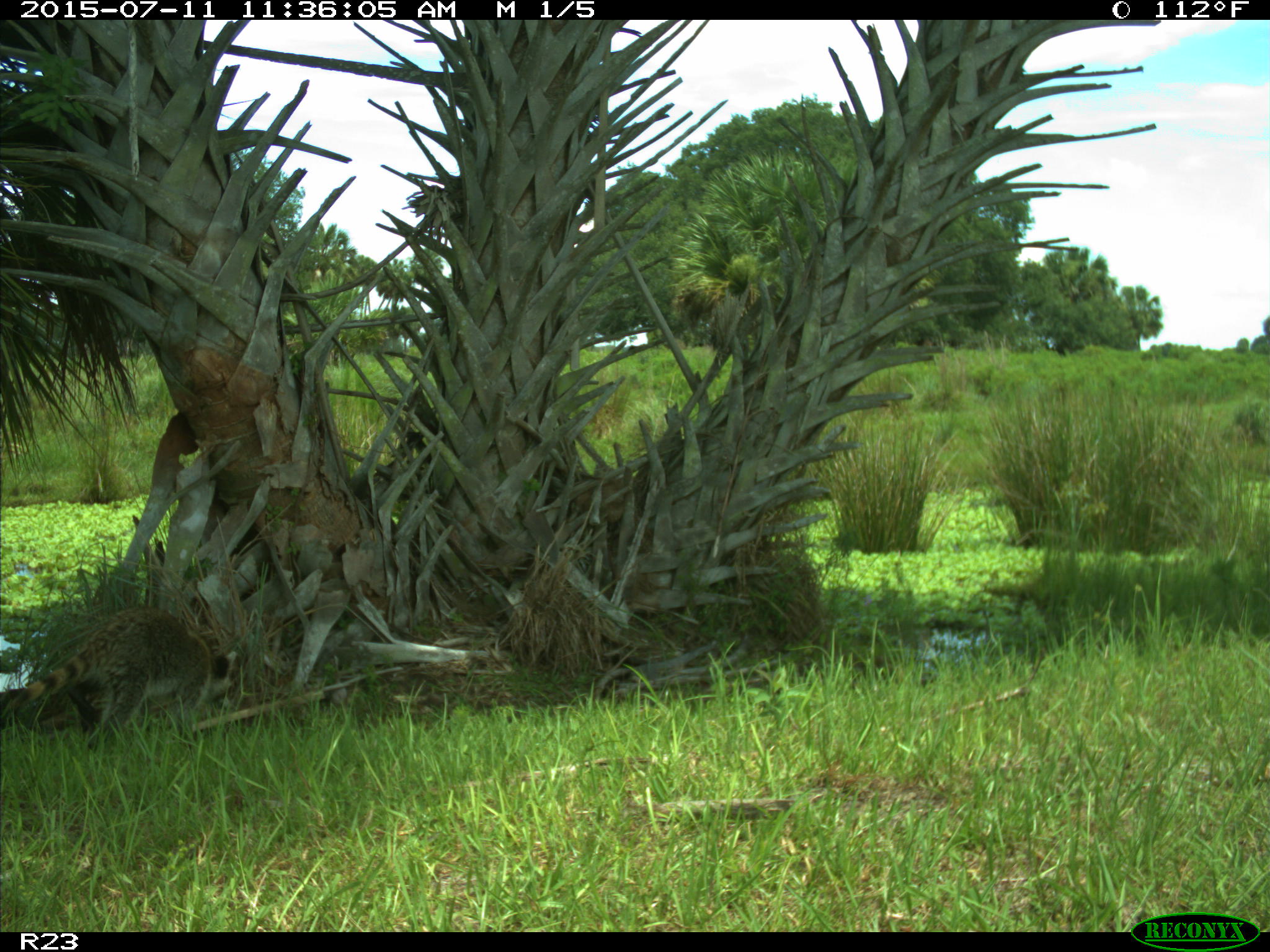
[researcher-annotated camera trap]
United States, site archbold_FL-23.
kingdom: Animalia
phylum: Chordata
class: Mammalia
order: Artiodactyla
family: Bovidae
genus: Bos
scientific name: Bos taurus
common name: domestic cow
Bos taurus (domestic cow).